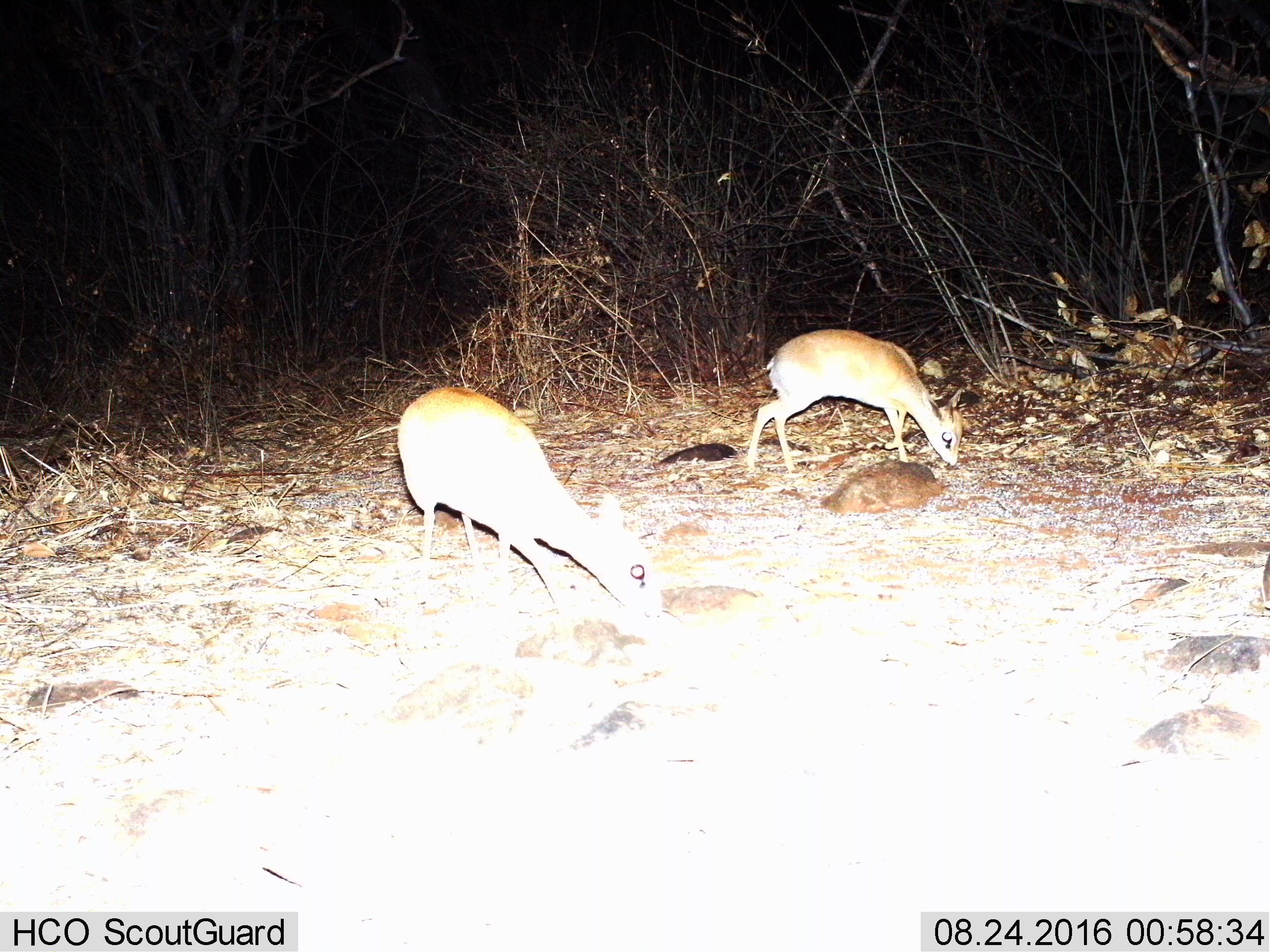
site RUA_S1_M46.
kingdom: Animalia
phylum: Chordata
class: Mammalia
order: Artiodactyla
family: Bovidae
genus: Madoqua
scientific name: Madoqua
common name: dik-dik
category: dikdik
Dikdik (dik-dik) (Madoqua), count 2. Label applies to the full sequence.